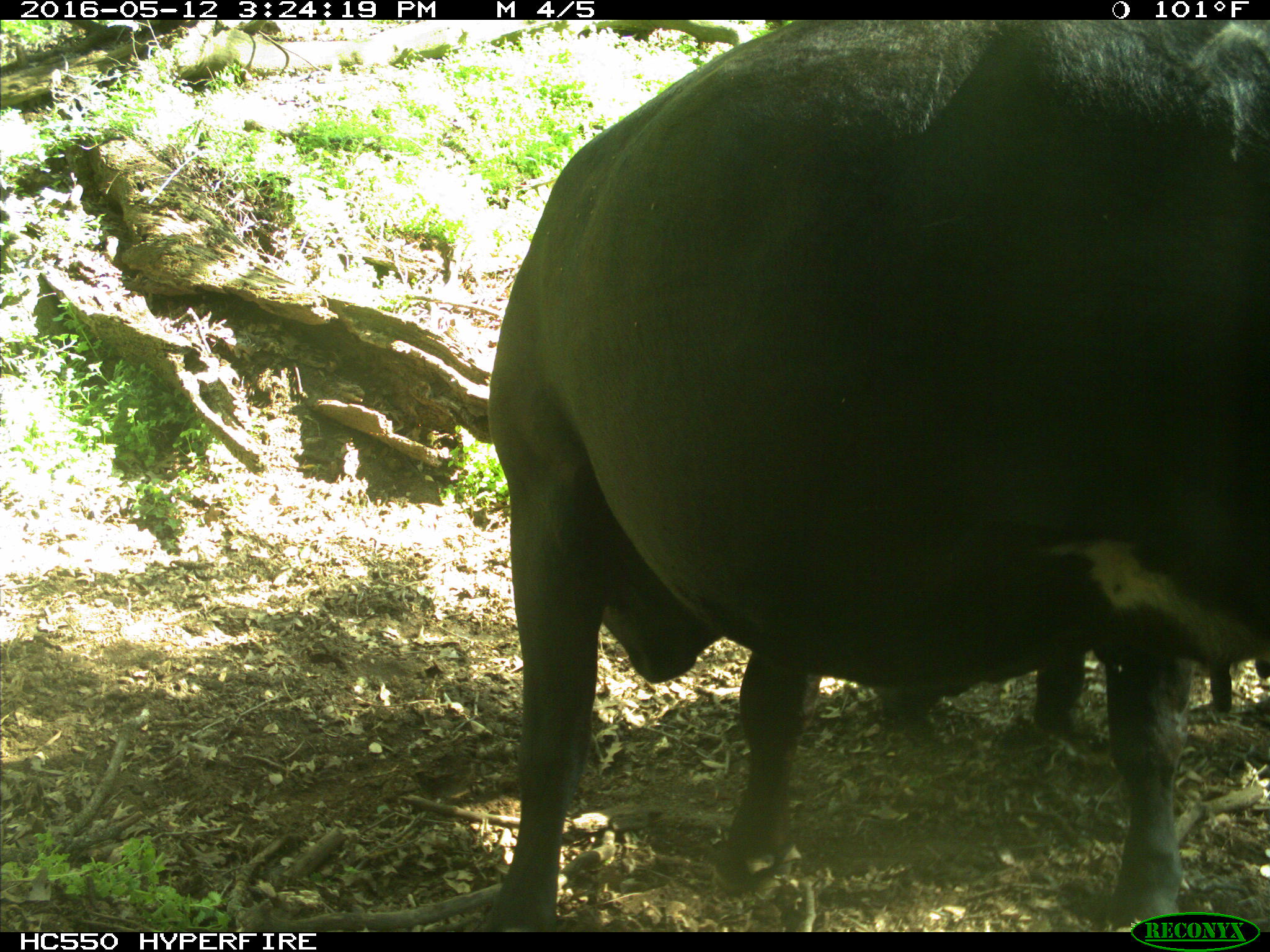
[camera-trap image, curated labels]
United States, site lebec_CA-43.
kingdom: Animalia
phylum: Chordata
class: Mammalia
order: Artiodactyla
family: Bovidae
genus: Bos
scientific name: Bos taurus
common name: domestic cow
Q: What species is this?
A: Bos taurus (domestic cow).